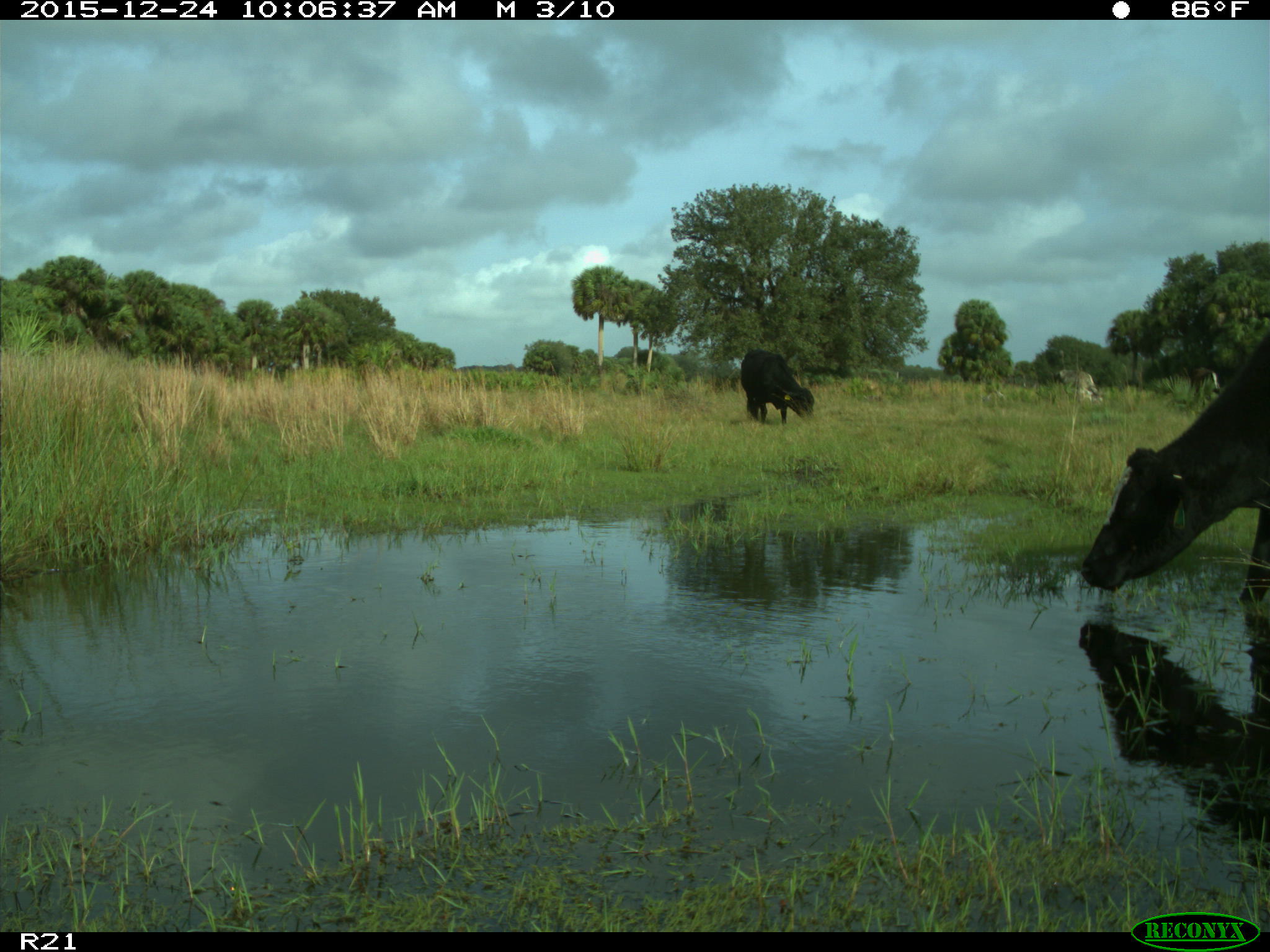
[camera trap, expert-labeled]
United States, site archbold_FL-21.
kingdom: Animalia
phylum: Chordata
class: Mammalia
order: Artiodactyla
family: Bovidae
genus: Bos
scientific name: Bos taurus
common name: domestic cow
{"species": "Bos taurus (domestic cow)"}